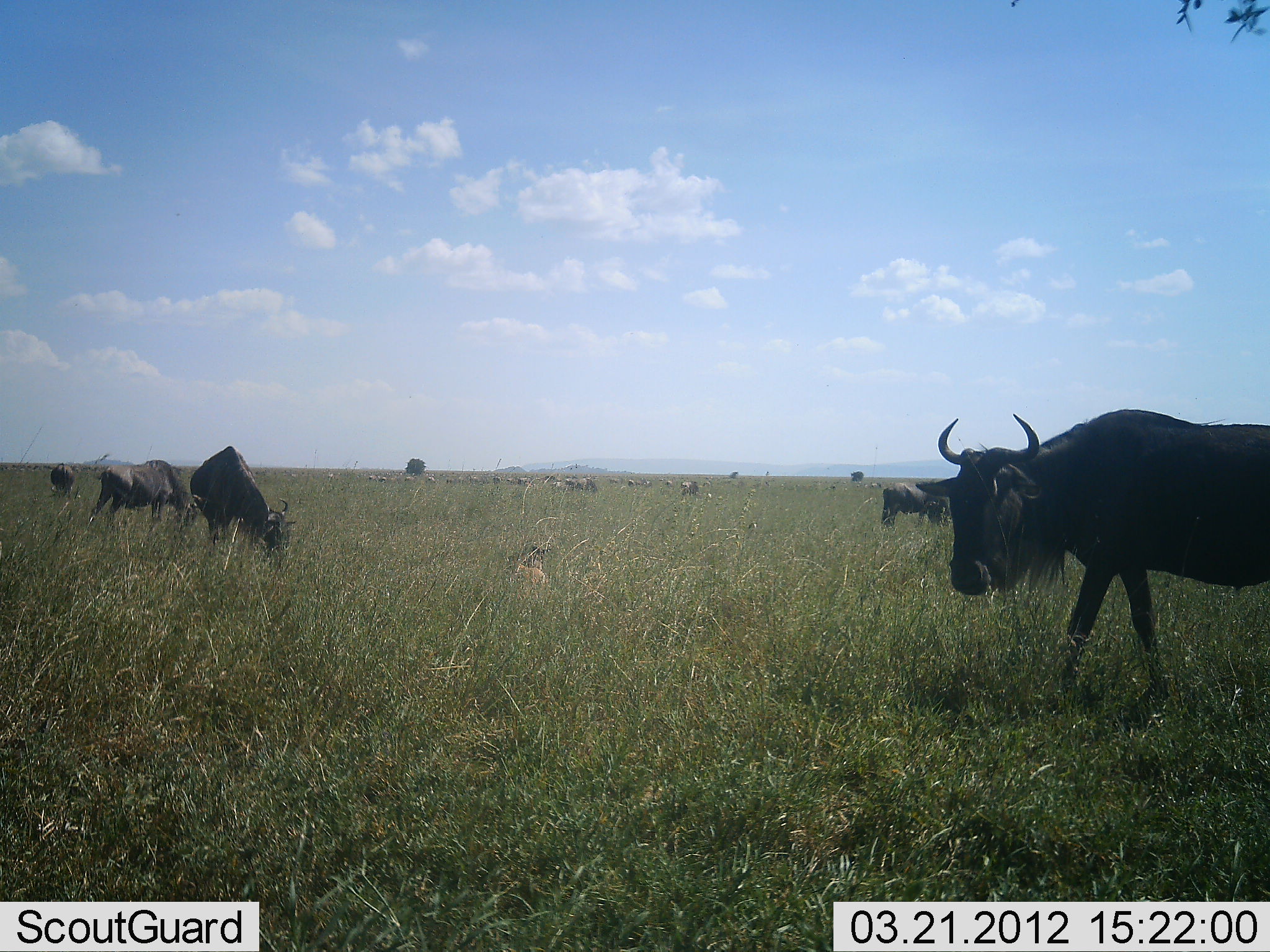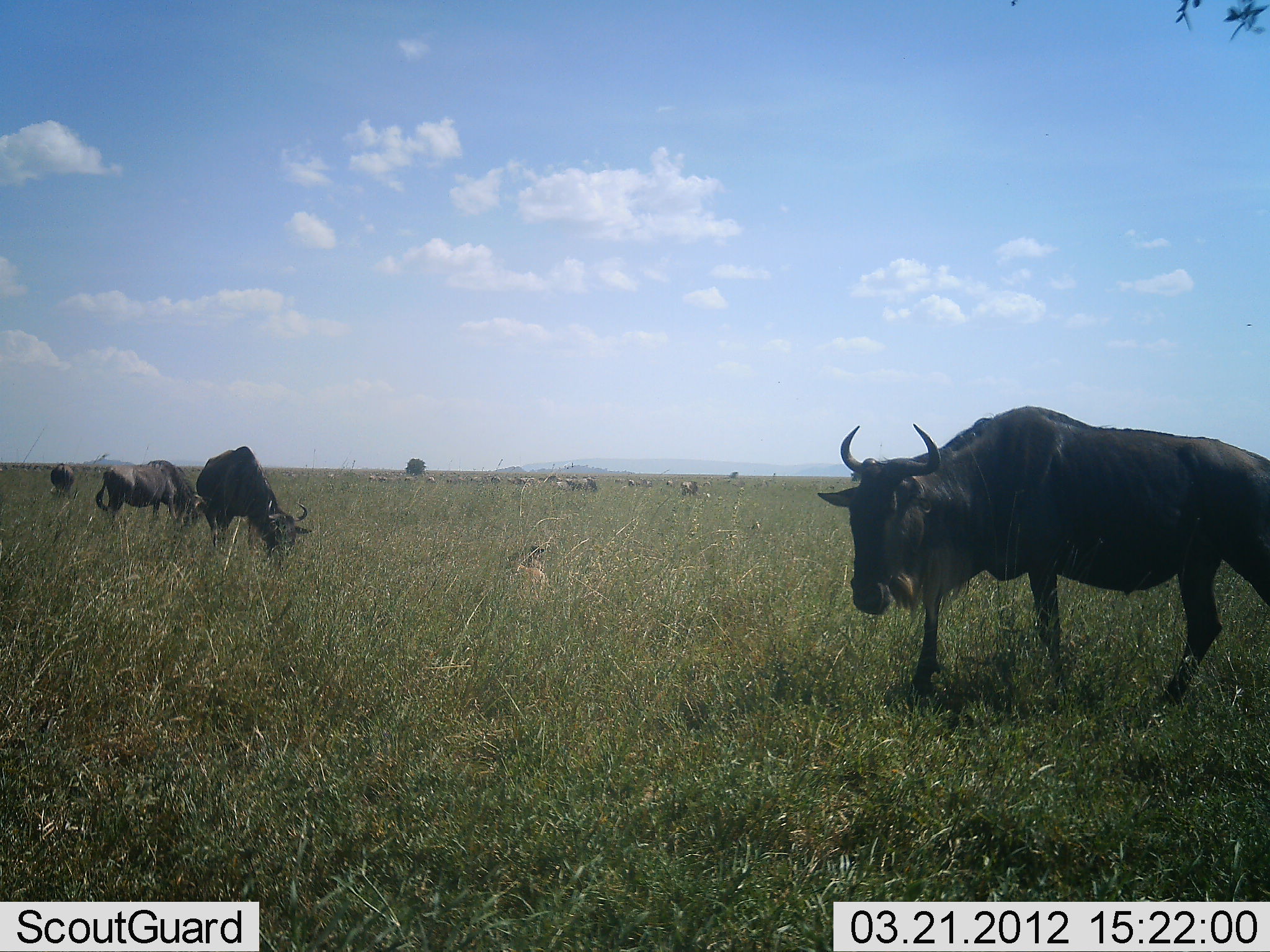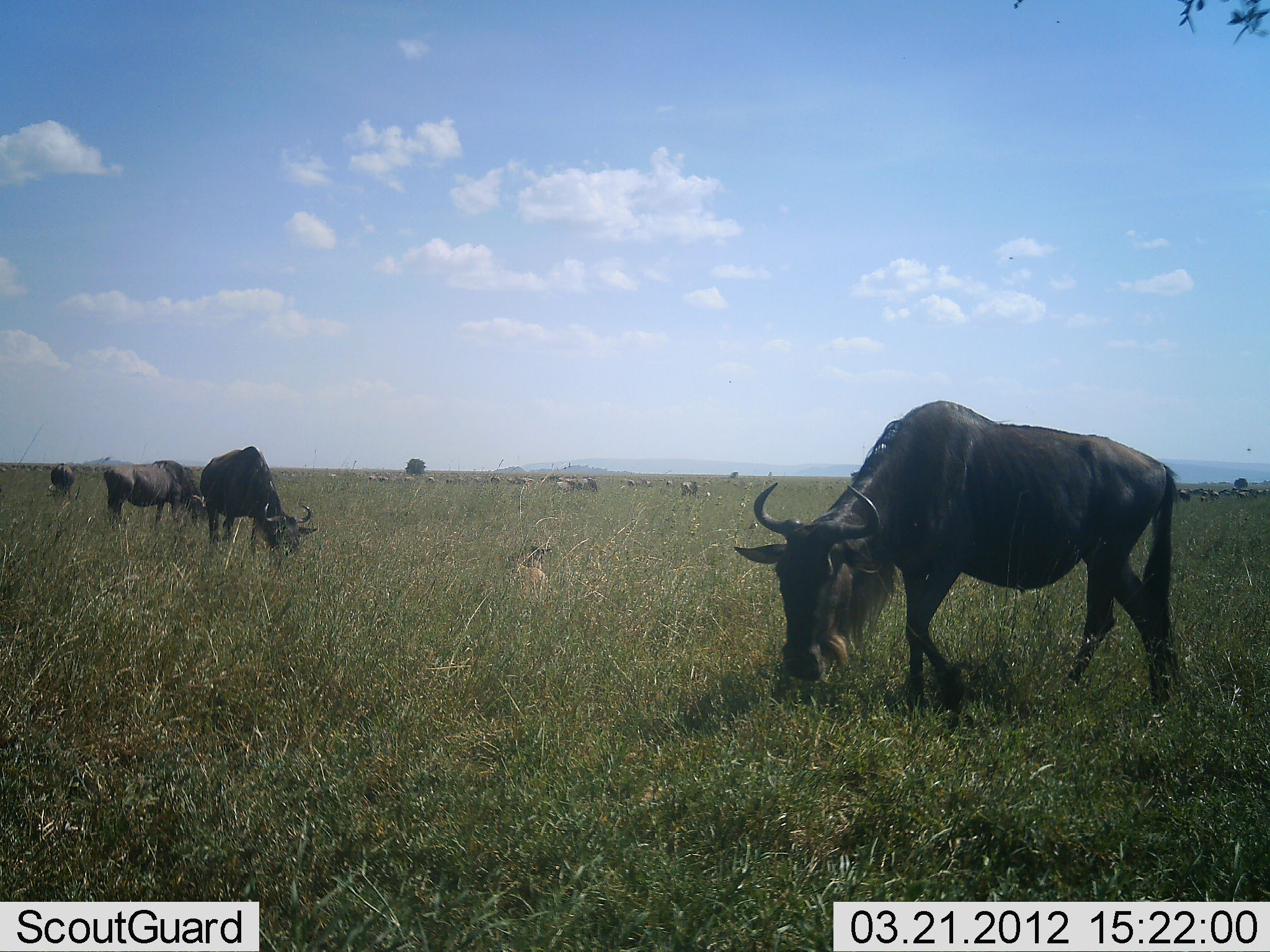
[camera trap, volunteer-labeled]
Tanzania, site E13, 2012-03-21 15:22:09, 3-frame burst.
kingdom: Animalia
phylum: Chordata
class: Mammalia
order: Artiodactyla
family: Bovidae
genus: Connochaetes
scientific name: Connochaetes taurinus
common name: blue wildebeest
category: wildebeest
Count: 5.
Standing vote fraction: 28%.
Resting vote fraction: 0%.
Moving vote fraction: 44%.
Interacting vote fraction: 0%.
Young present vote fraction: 0%.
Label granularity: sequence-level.